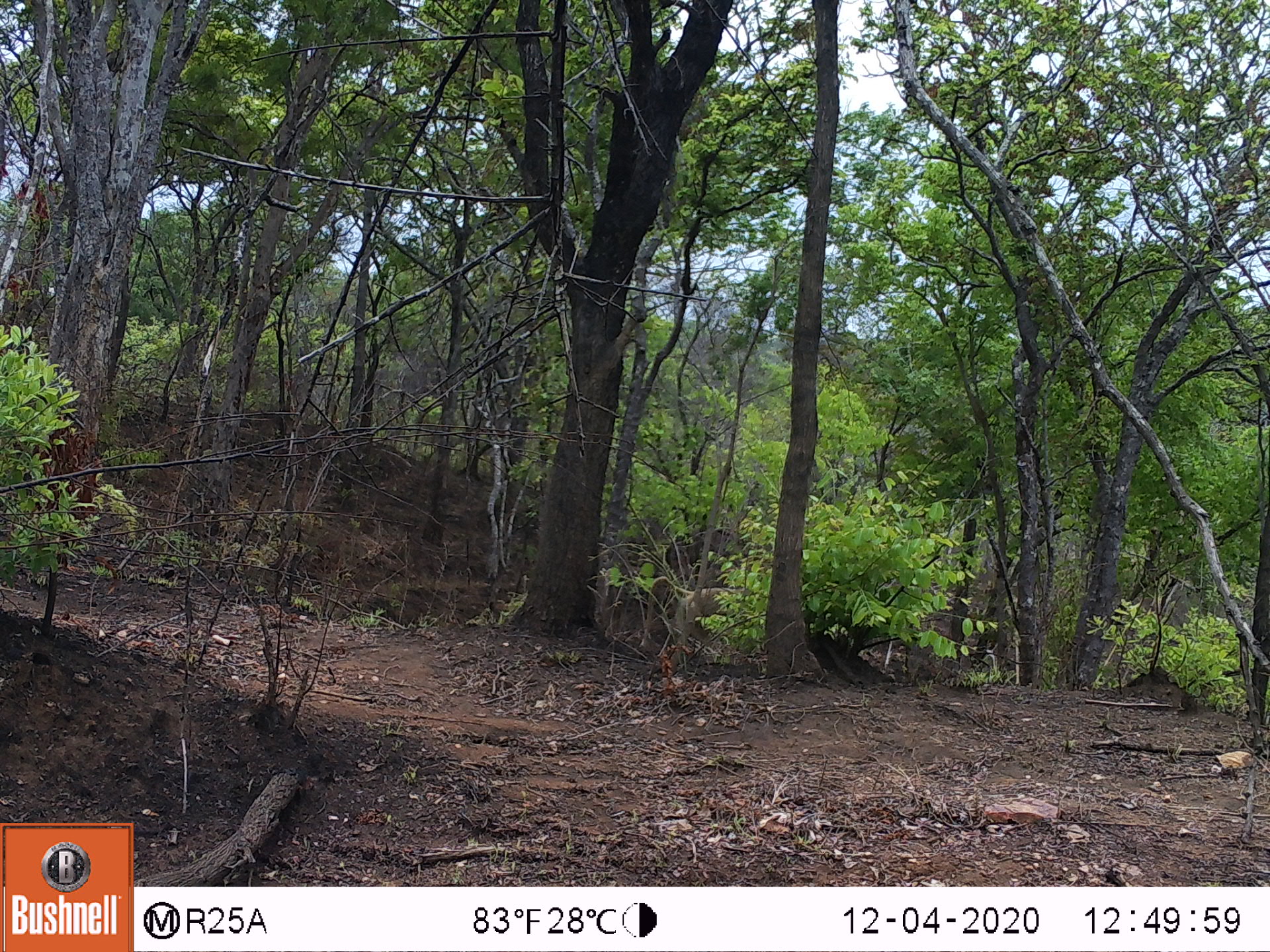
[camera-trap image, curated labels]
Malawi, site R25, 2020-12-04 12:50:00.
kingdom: Animalia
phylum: Chordata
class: Mammalia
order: Primates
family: Cercopithecidae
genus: Papio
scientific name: Papio cynocephalus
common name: yellow baboon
Yellow baboon (Papio cynocephalus), count 1.